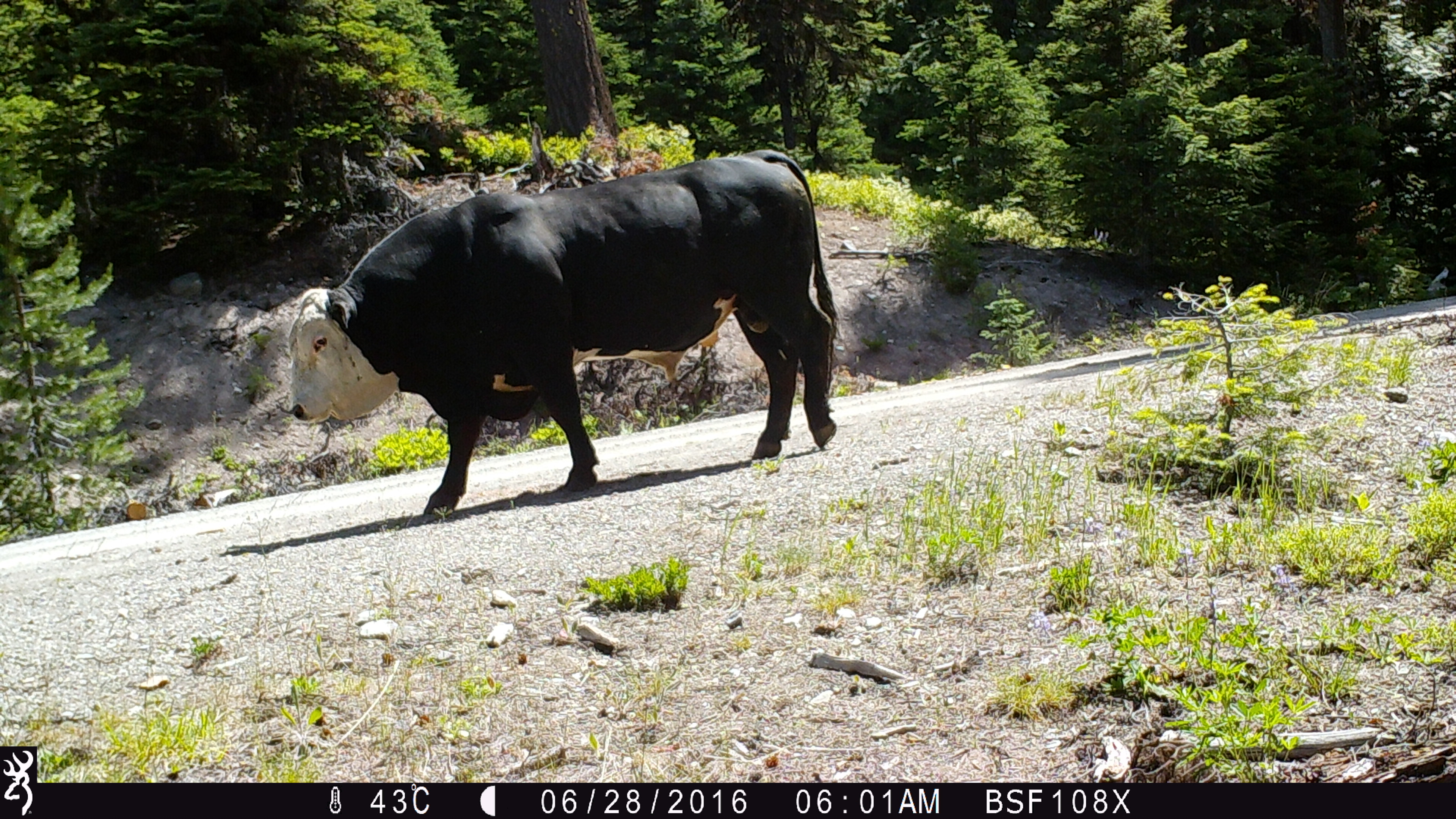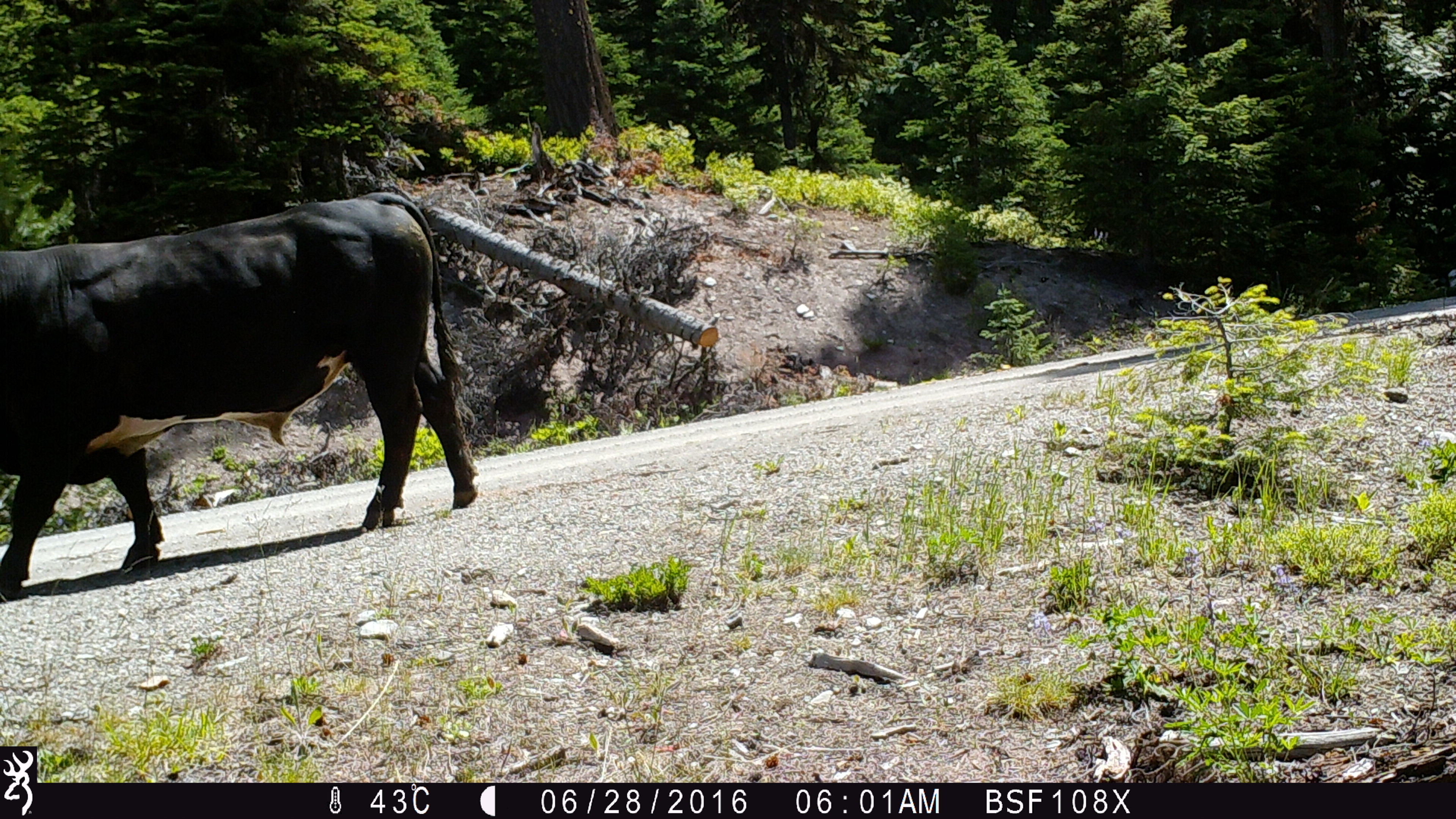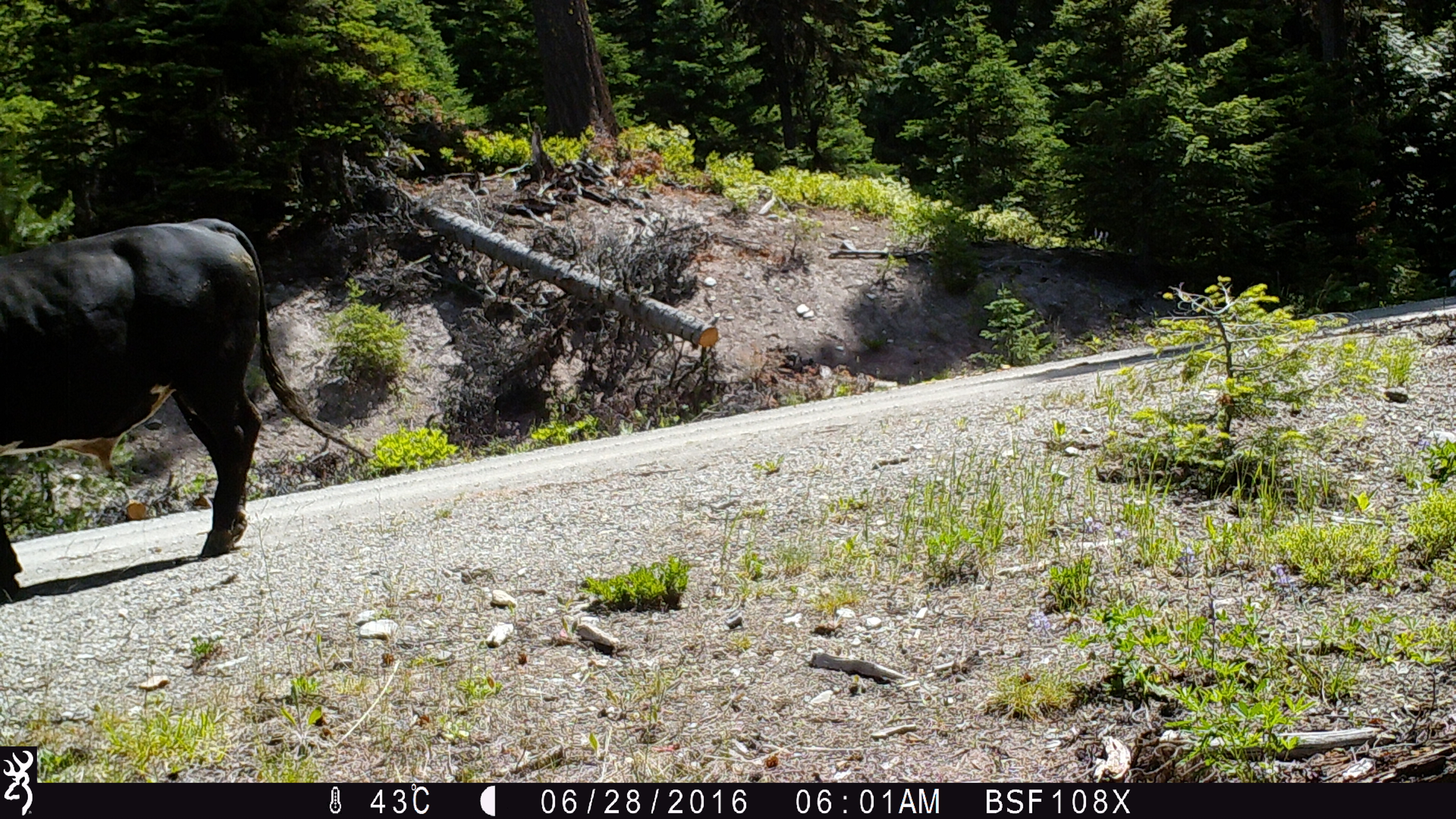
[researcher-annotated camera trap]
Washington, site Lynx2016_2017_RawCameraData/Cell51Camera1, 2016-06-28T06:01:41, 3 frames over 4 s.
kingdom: Animalia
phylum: Chordata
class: Mammalia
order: Artiodactyla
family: Bovidae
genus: Bos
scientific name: Bos taurus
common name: domestic cattle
Domestic cattle (Bos taurus). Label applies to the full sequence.